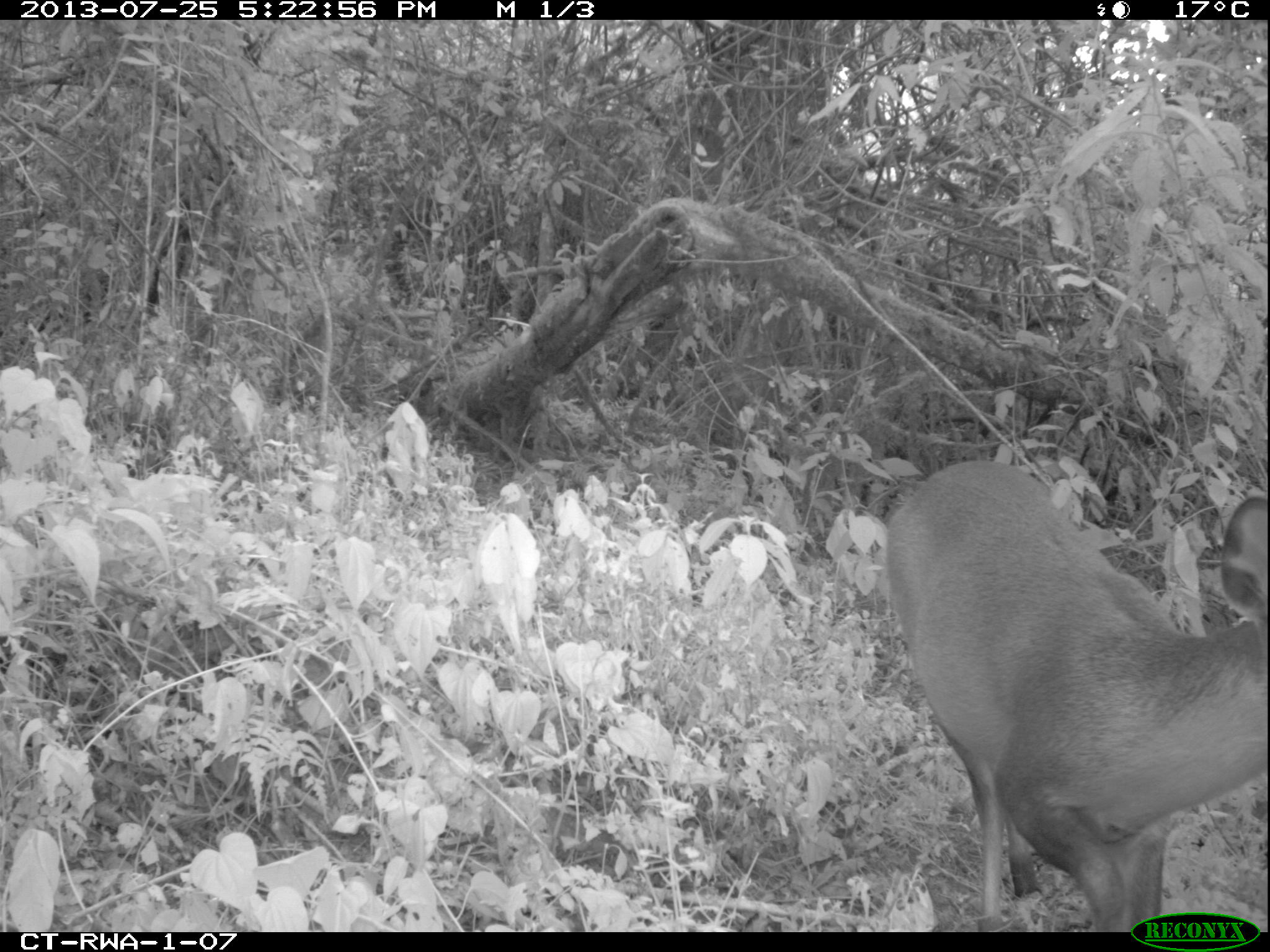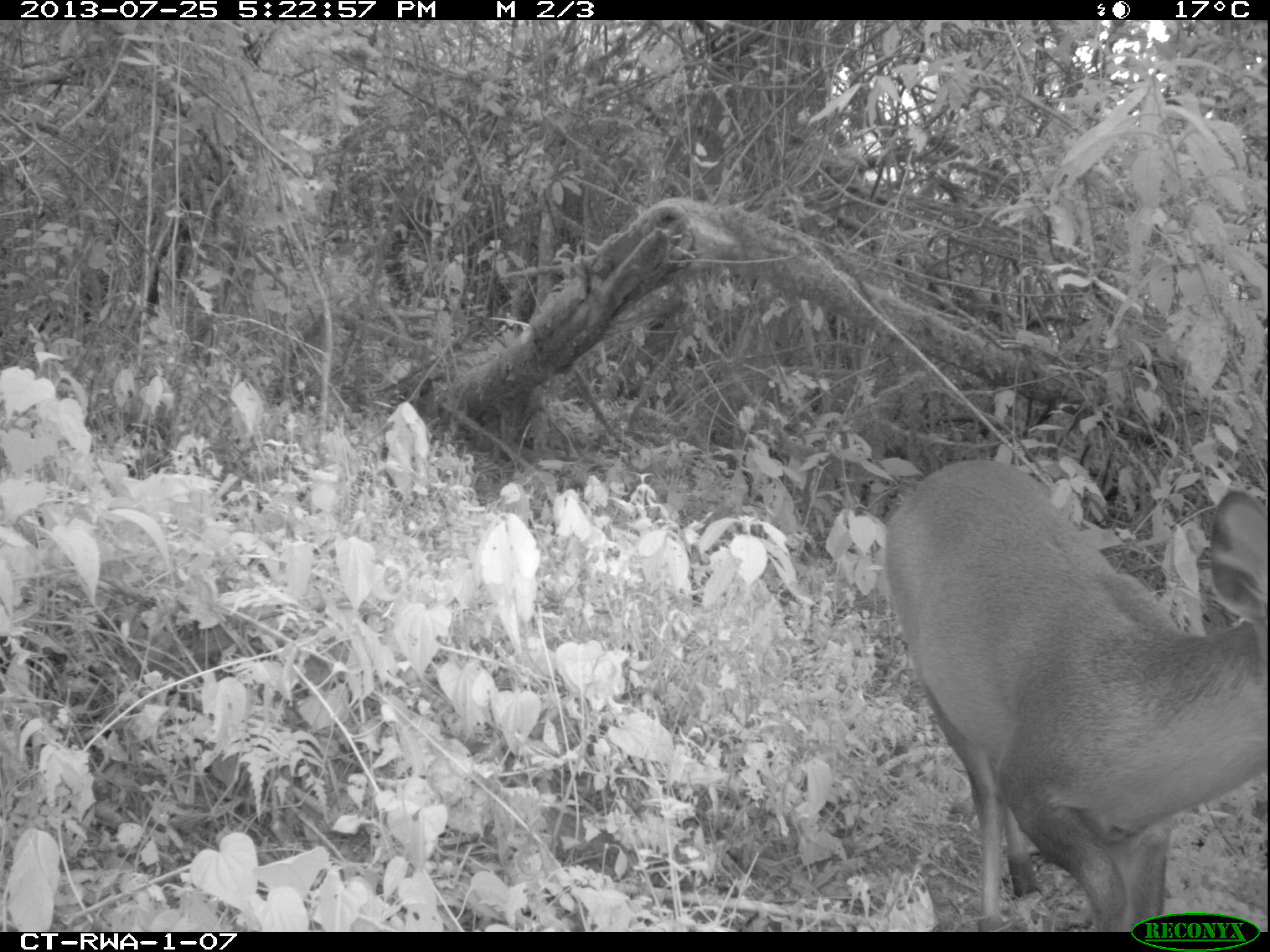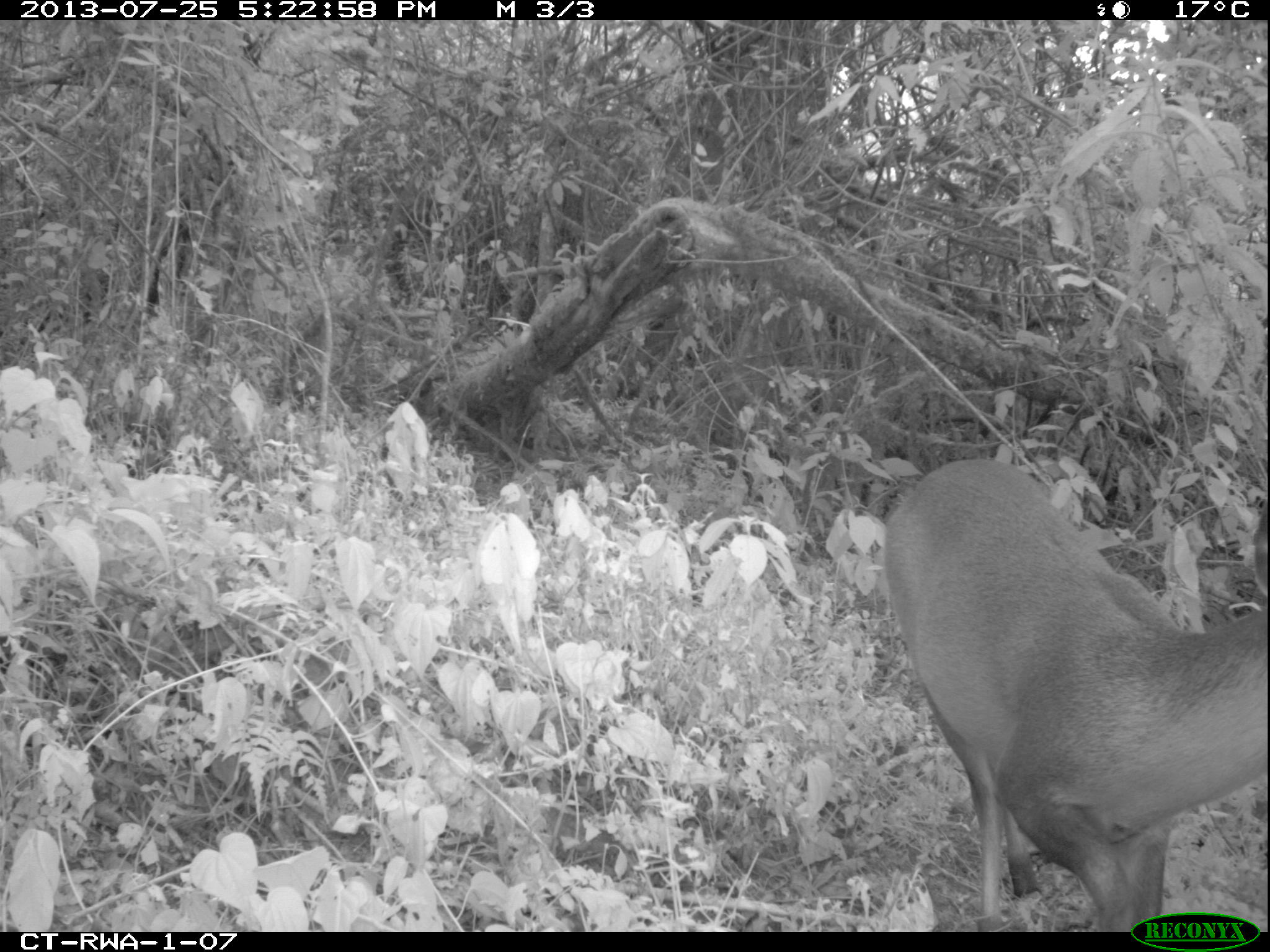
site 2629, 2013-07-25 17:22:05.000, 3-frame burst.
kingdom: Animalia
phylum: Chordata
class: Mammalia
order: Artiodactyla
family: Bovidae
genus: Cephalophus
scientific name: Cephalophus nigrifrons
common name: black-fronted duiker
Cephalophus nigrifrons (black-fronted duiker), count 1.